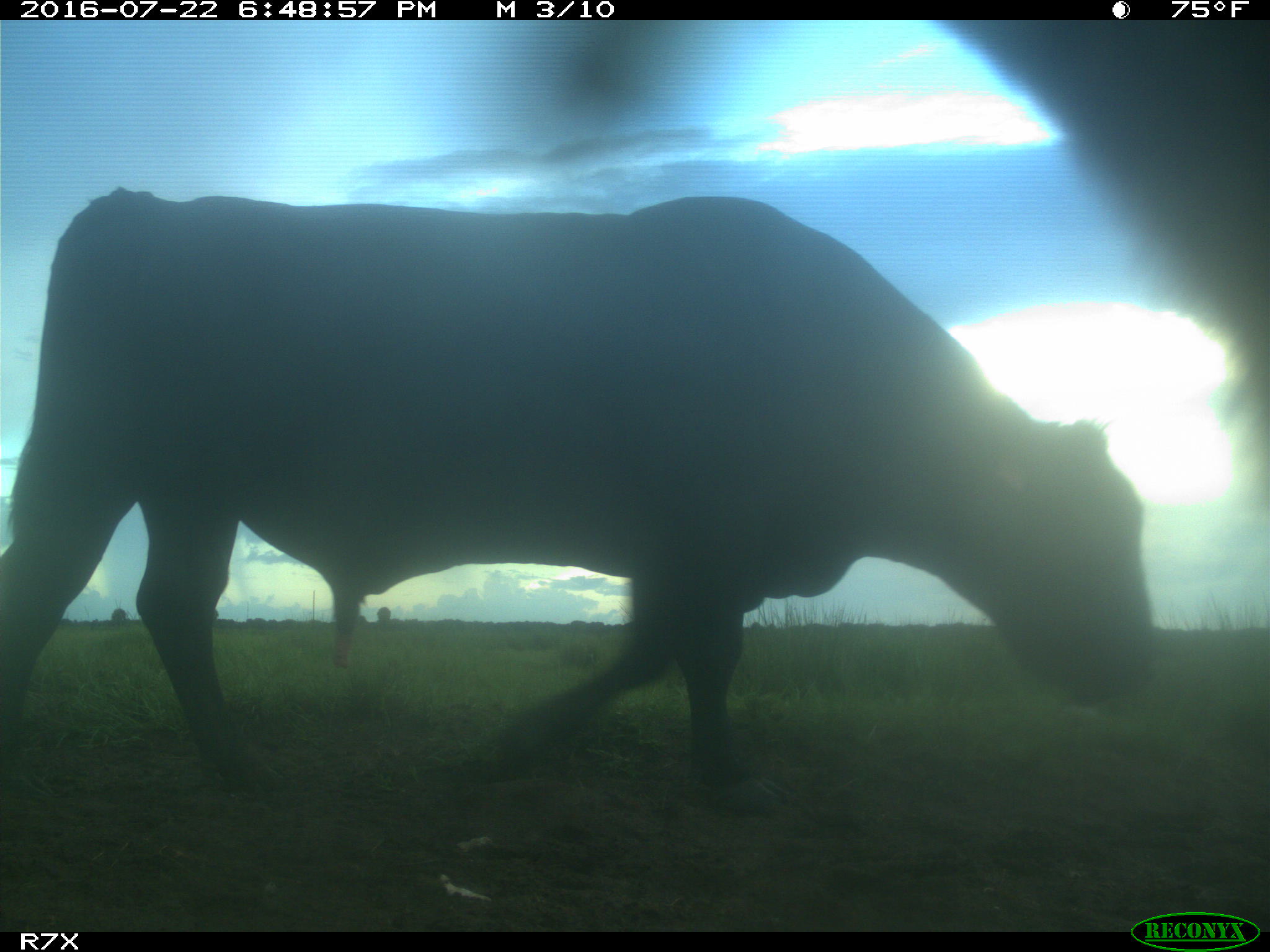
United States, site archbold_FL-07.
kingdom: Animalia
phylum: Chordata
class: Mammalia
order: Artiodactyla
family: Bovidae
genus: Bos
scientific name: Bos taurus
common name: domestic cow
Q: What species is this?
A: Bos taurus (domestic cow).